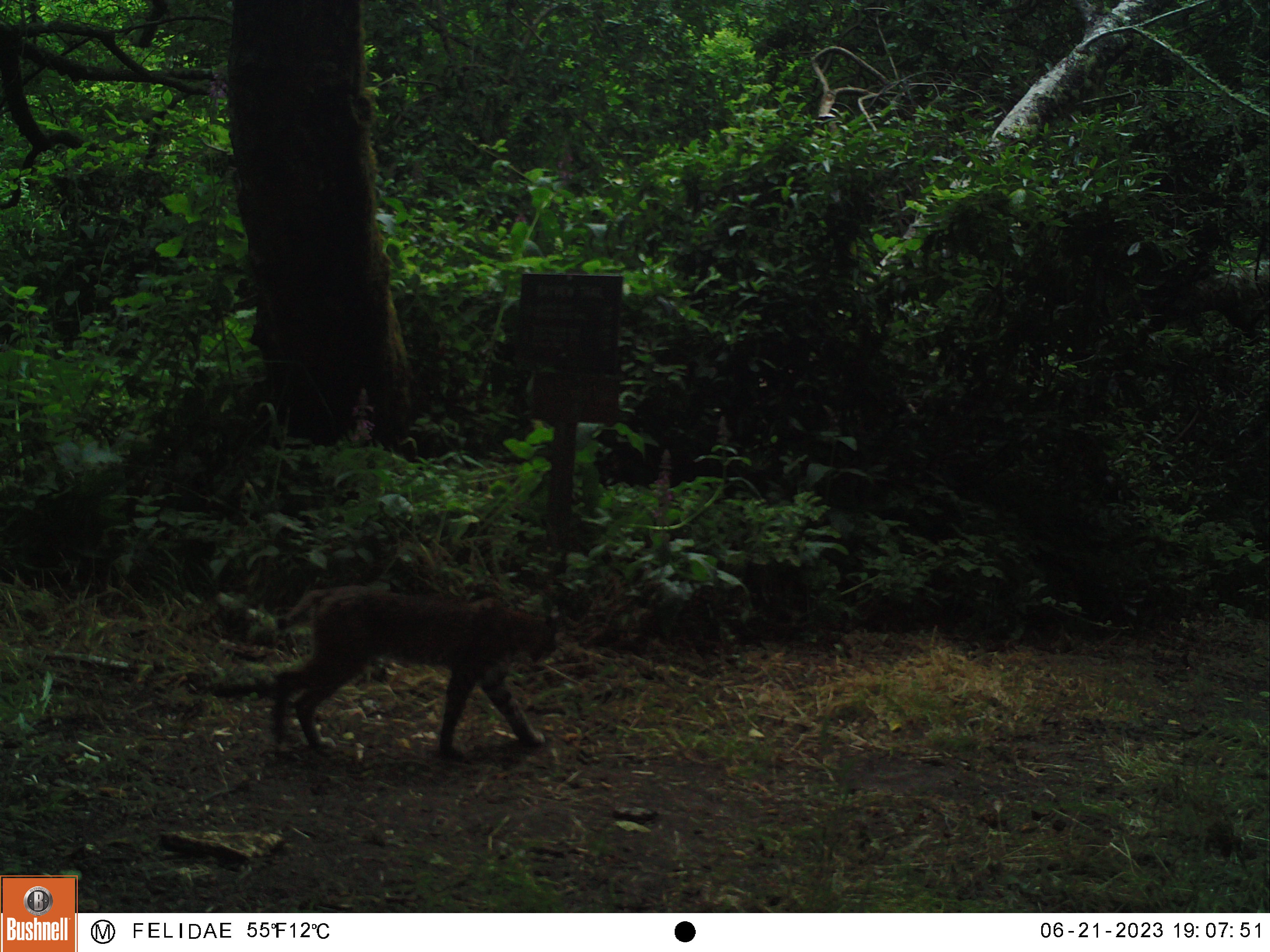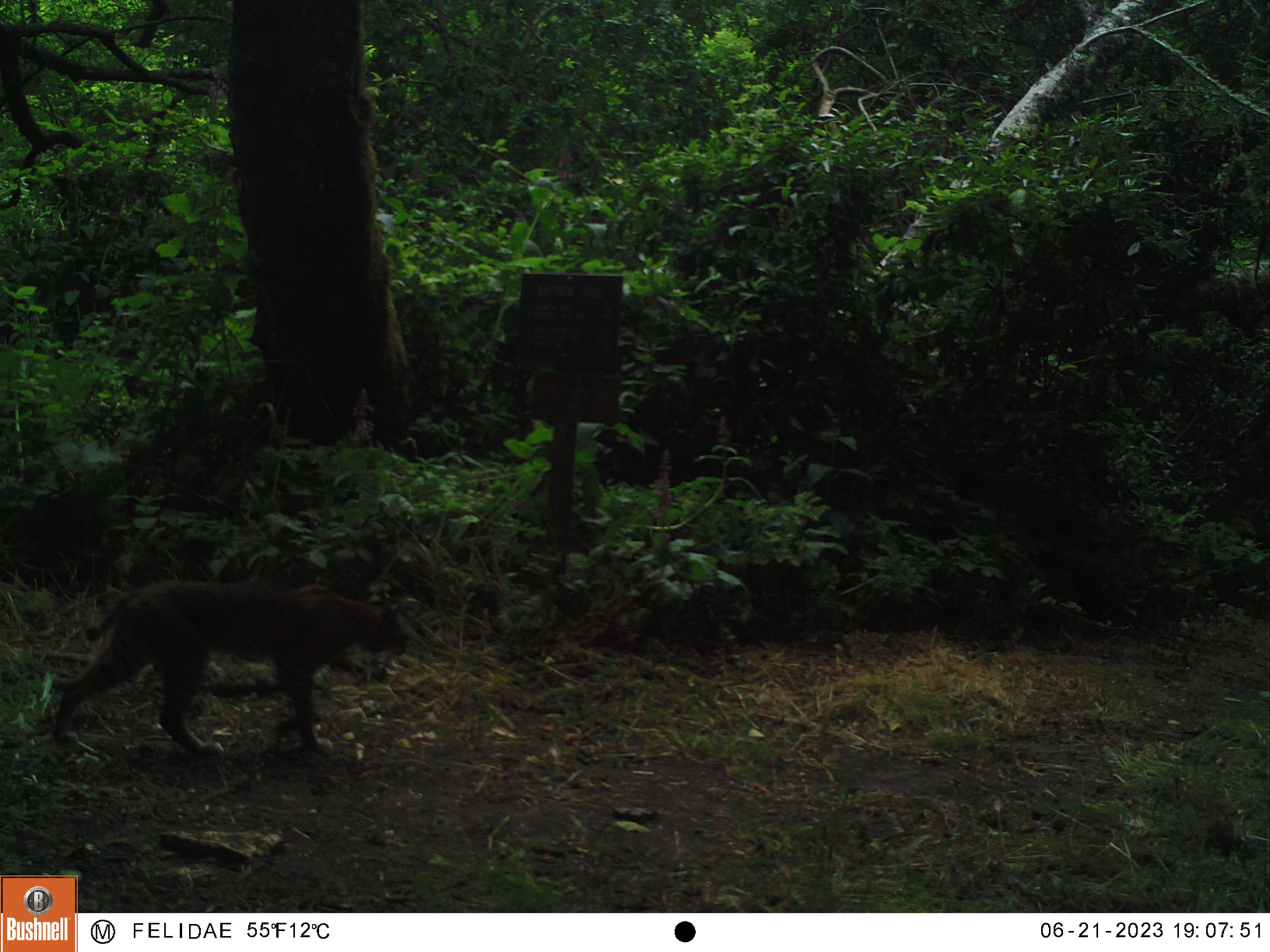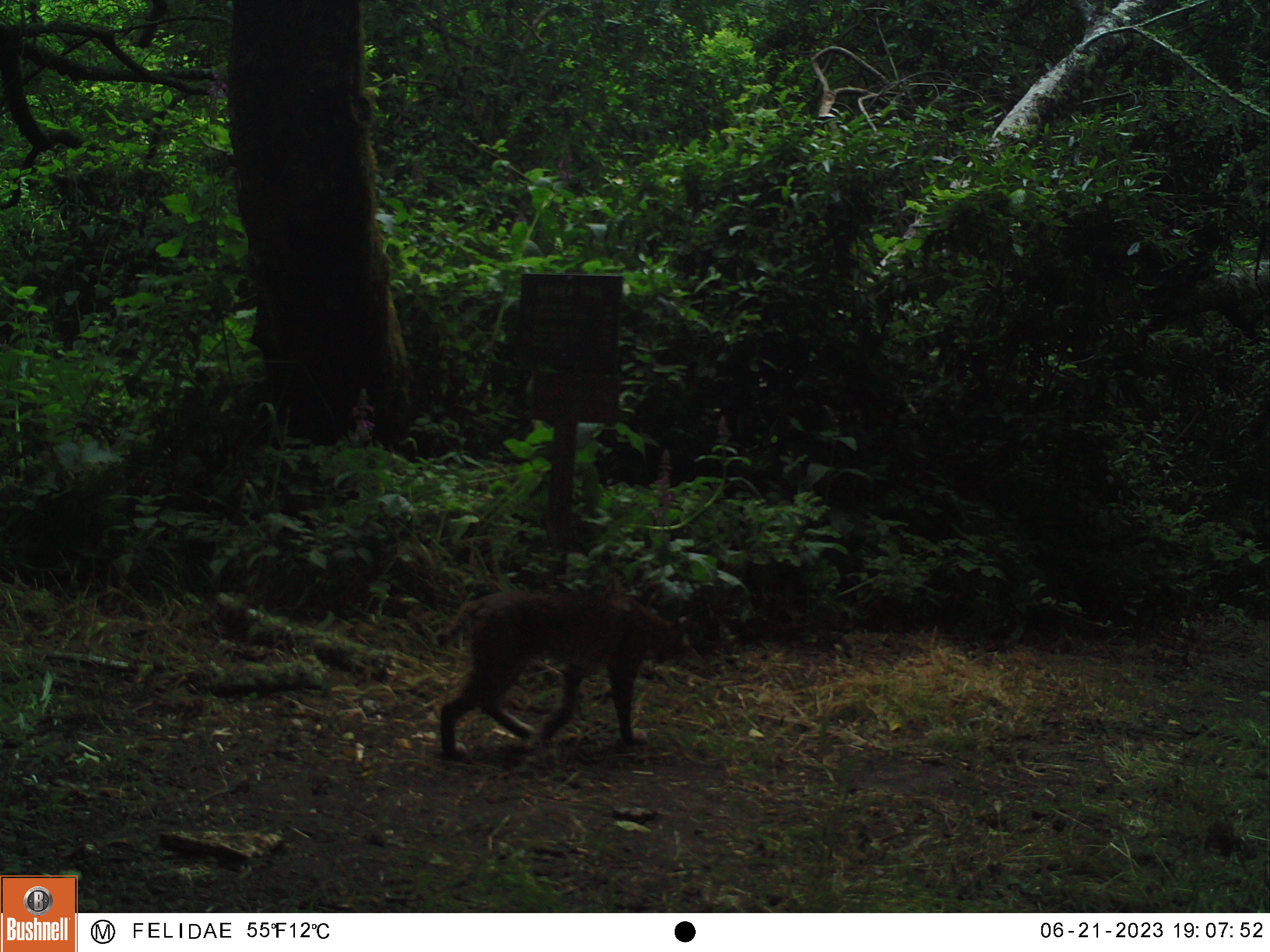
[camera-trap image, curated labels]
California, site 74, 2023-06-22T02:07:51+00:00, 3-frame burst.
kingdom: Animalia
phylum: Chordata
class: Mammalia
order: Carnivora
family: Felidae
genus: Lynx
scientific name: Lynx rufus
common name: bobcat